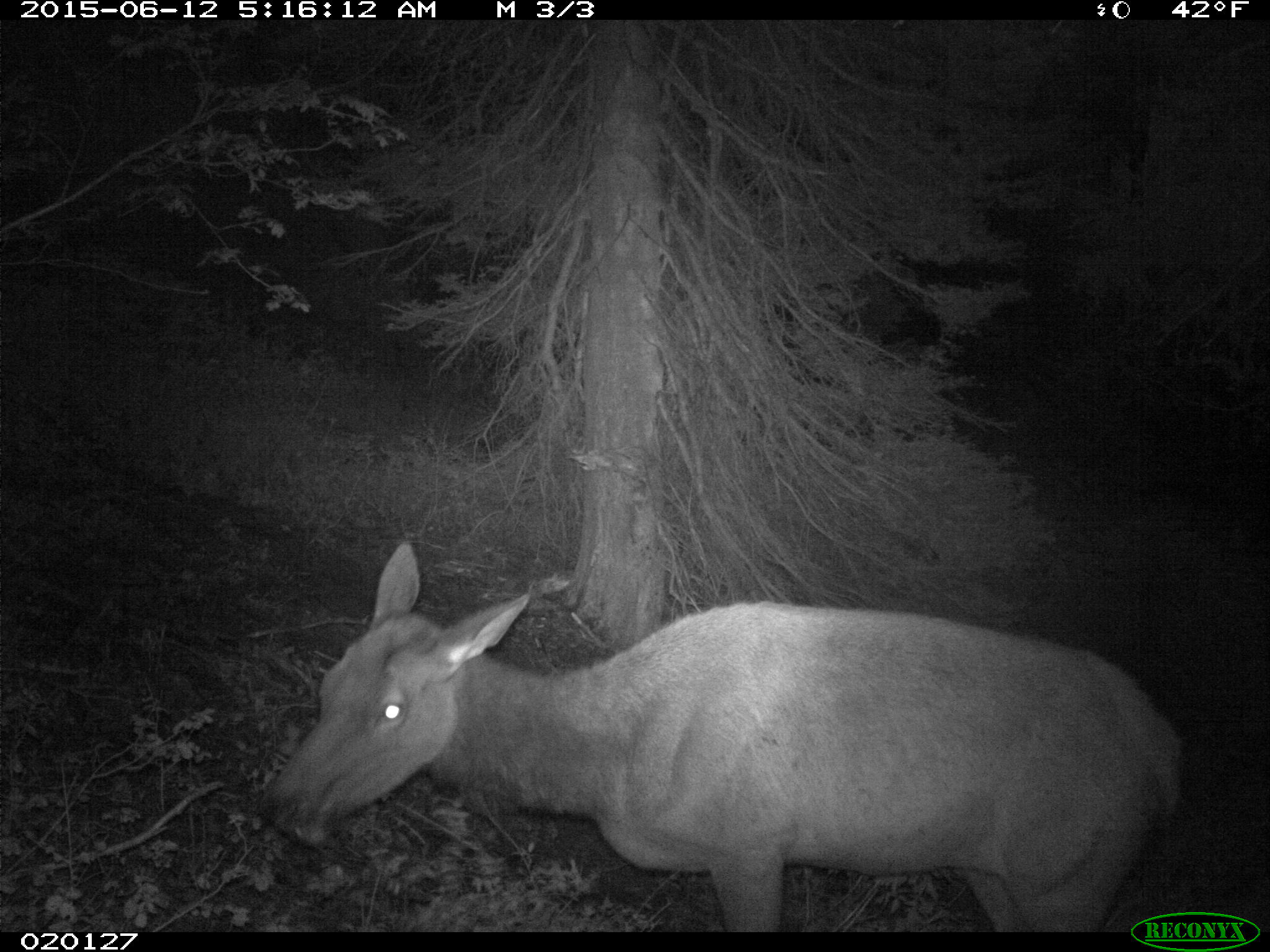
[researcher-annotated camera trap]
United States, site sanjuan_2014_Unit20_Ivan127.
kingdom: Animalia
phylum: Chordata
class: Mammalia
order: Artiodactyla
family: Cervidae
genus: Cervus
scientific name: Cervus elaphus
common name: red deer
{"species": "Cervus elaphus (red deer)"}